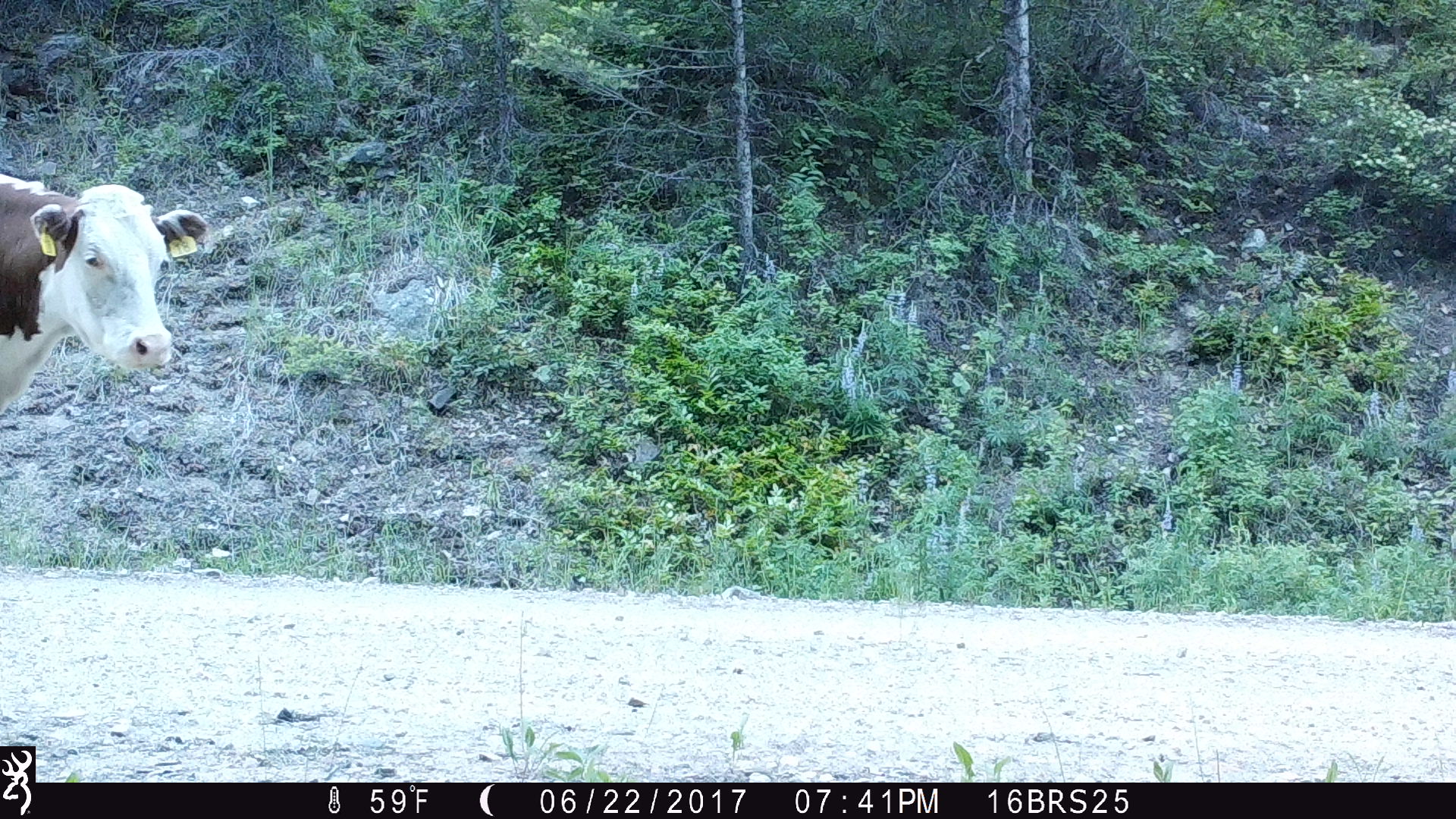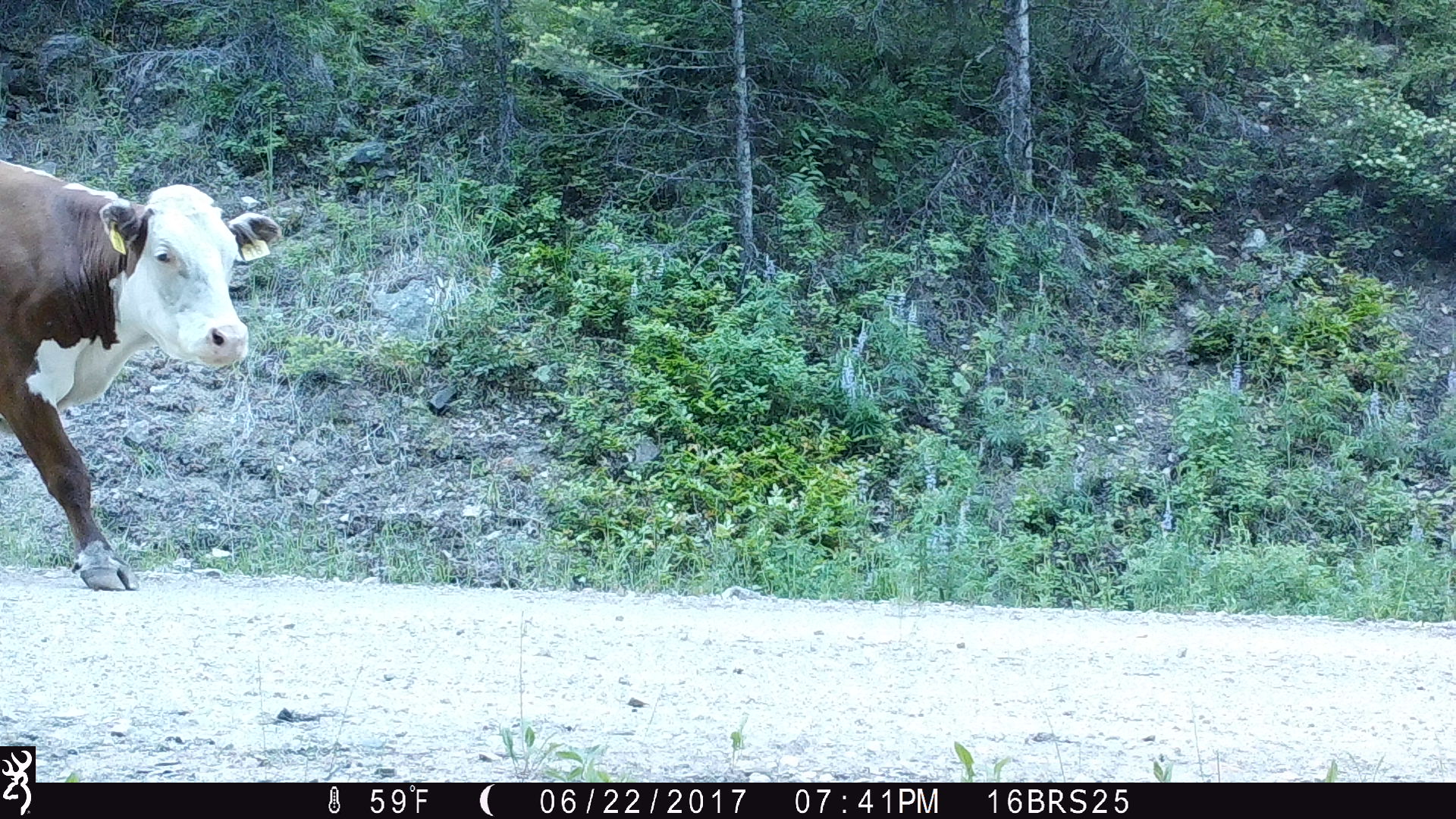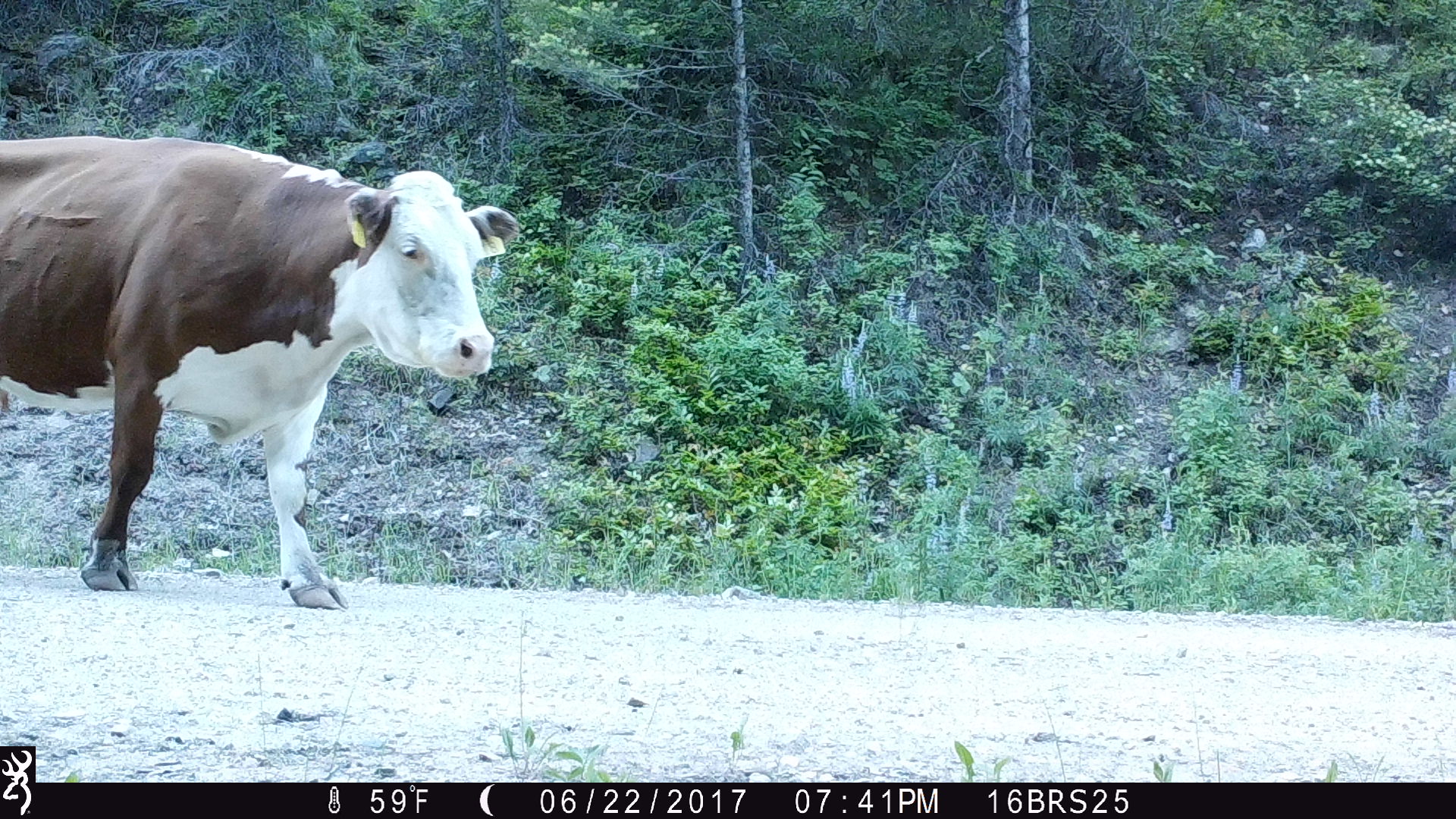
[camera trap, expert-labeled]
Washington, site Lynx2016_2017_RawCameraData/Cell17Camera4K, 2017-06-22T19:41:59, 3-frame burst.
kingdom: Animalia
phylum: Chordata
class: Mammalia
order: Artiodactyla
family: Bovidae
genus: Bos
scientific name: Bos taurus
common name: domestic cattle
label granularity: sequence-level